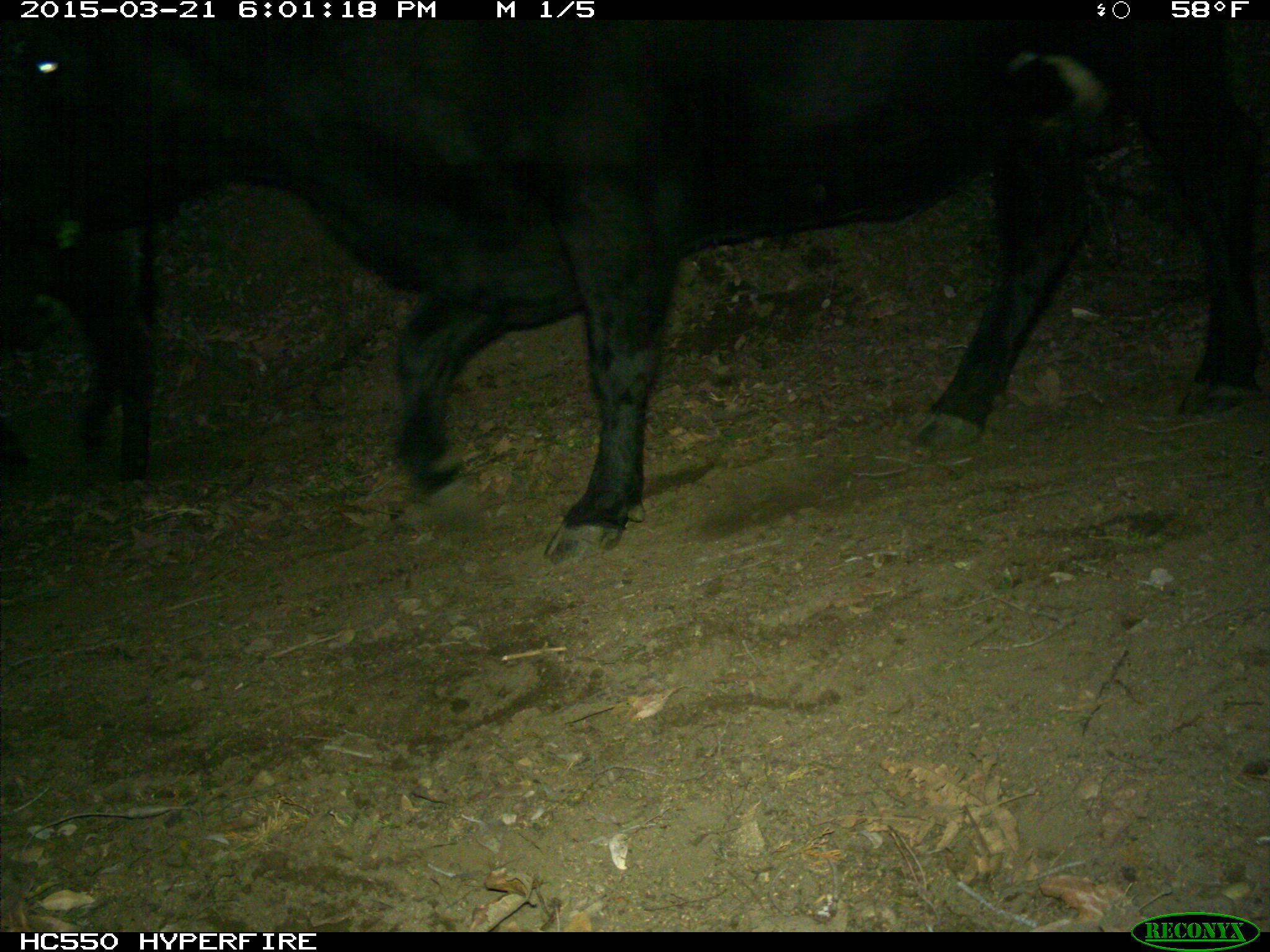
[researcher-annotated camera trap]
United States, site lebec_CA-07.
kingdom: Animalia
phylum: Chordata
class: Mammalia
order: Artiodactyla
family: Bovidae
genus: Bos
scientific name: Bos taurus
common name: domestic cow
Bos taurus (domestic cow).